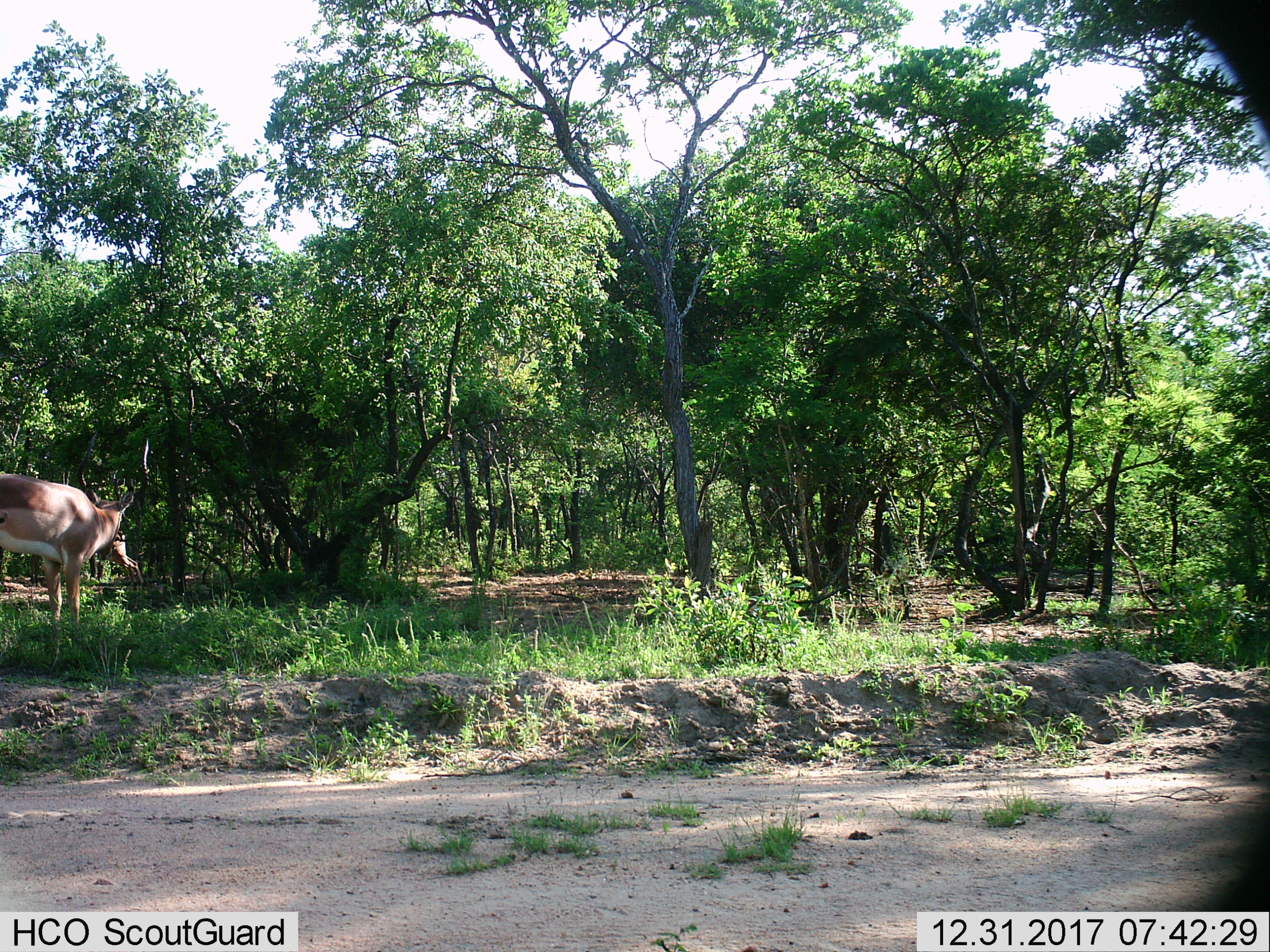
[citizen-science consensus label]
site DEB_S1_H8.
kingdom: Animalia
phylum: Chordata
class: Mammalia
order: Artiodactyla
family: Bovidae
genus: Aepyceros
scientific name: Aepyceros melampus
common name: impala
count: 2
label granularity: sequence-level